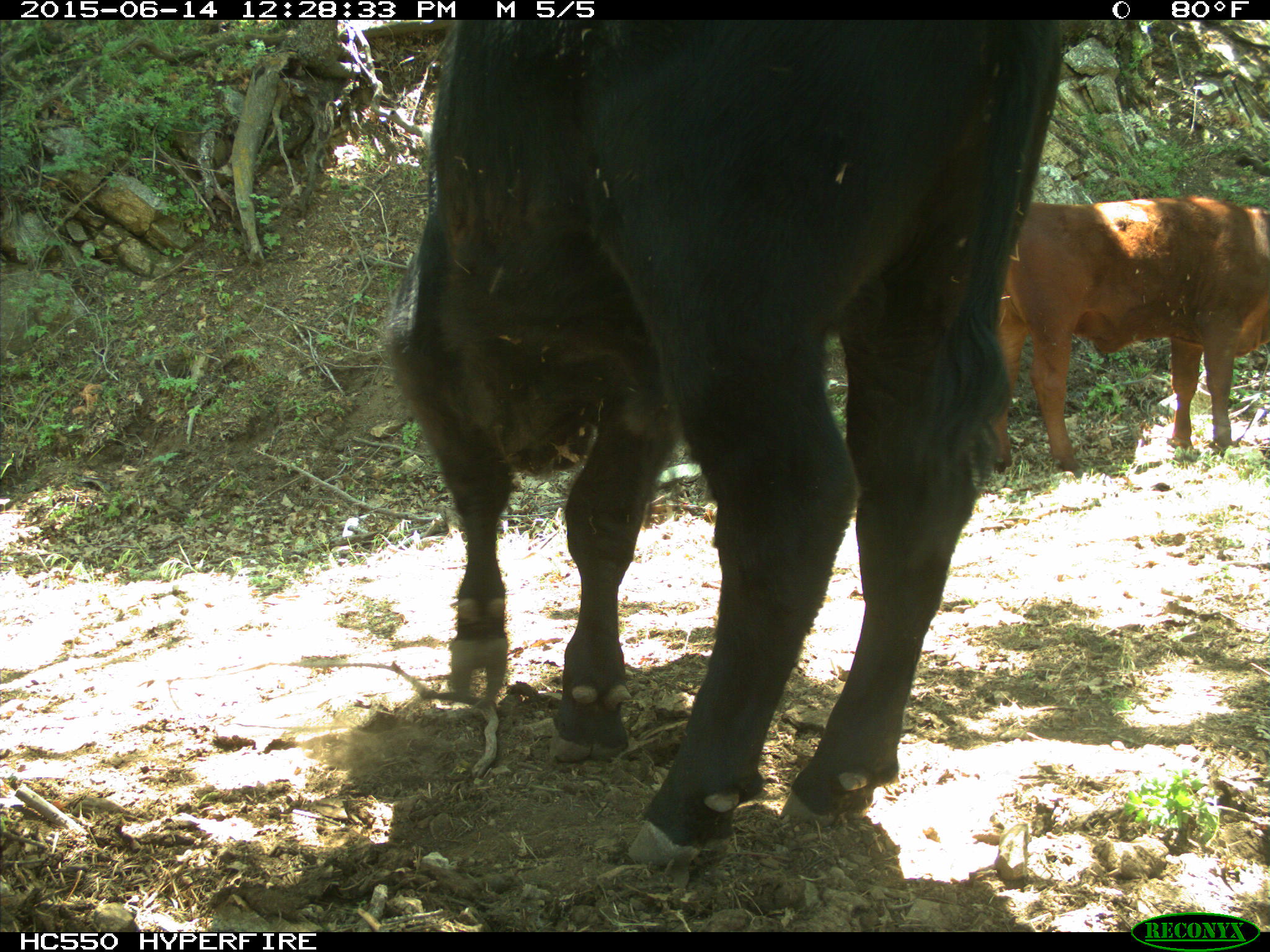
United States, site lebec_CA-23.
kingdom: Animalia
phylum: Chordata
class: Mammalia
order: Artiodactyla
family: Bovidae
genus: Bos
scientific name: Bos taurus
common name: domestic cow